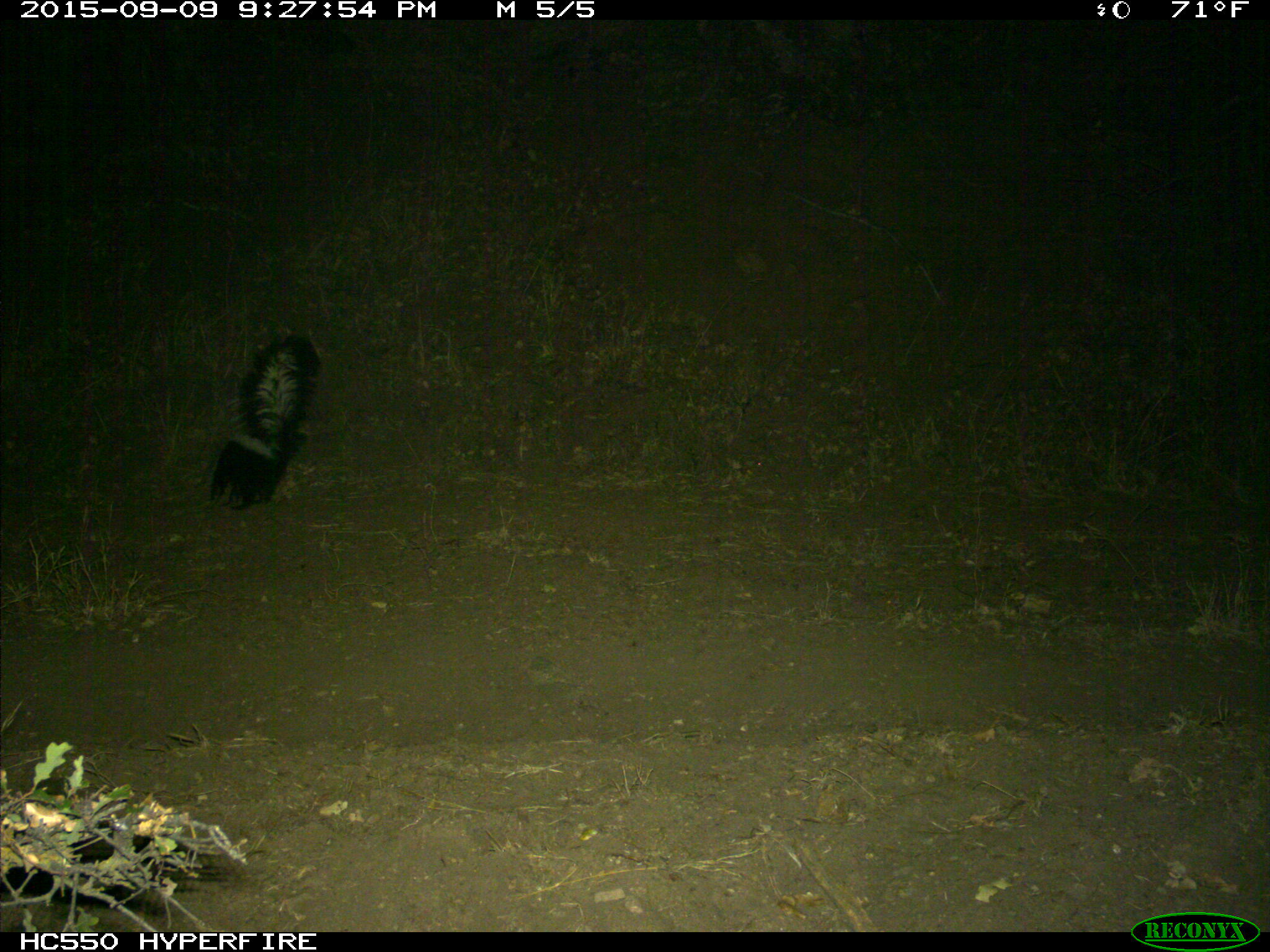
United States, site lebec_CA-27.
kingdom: Animalia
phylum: Chordata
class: Mammalia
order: Carnivora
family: Mephitidae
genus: Mephitis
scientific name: Mephitis mephitis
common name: striped skunk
Mephitis mephitis (striped skunk).